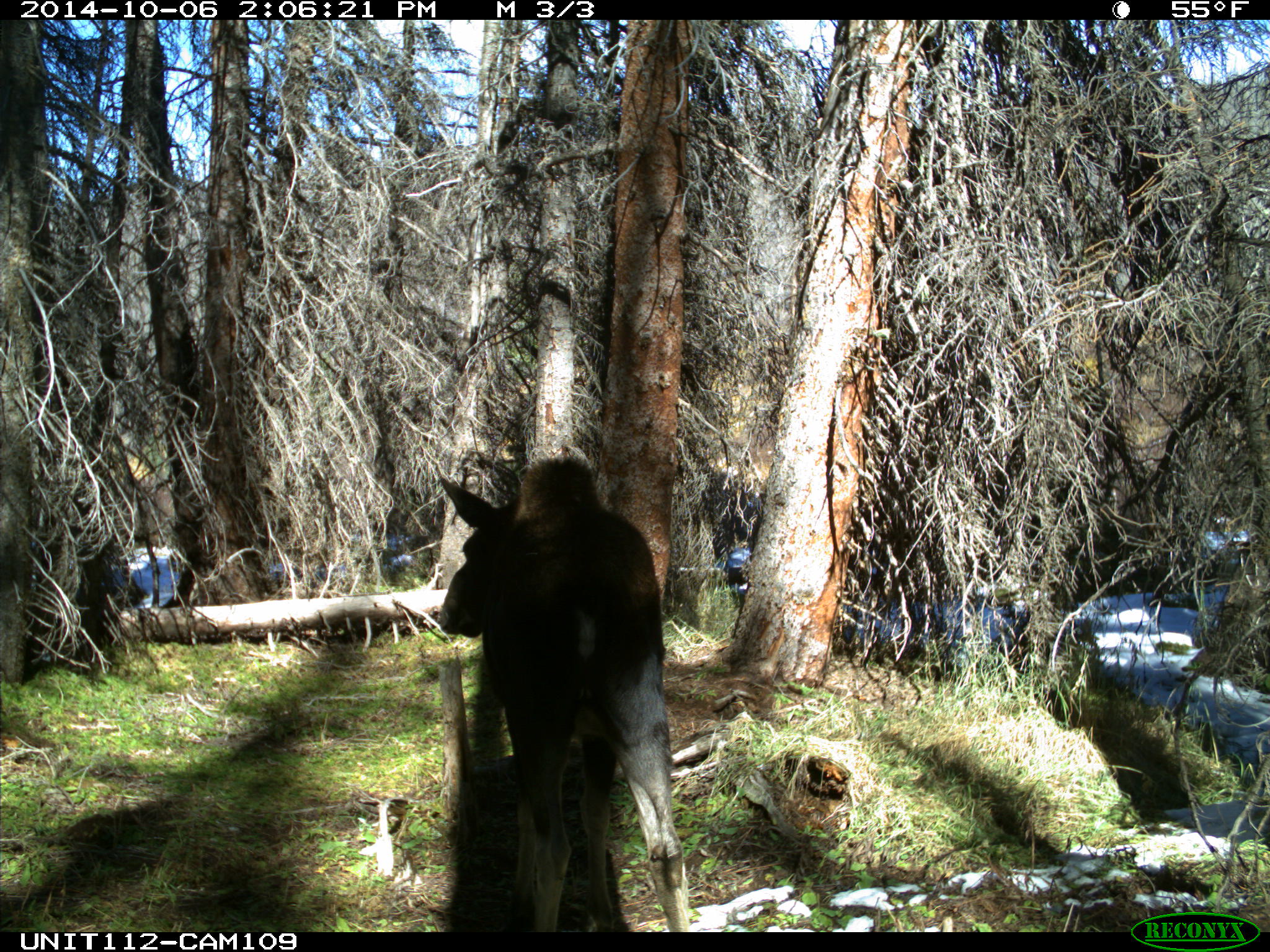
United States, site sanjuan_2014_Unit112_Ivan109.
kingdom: Animalia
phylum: Chordata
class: Mammalia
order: Artiodactyla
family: Cervidae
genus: Alces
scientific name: Alces alces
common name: moose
Alces alces (moose).